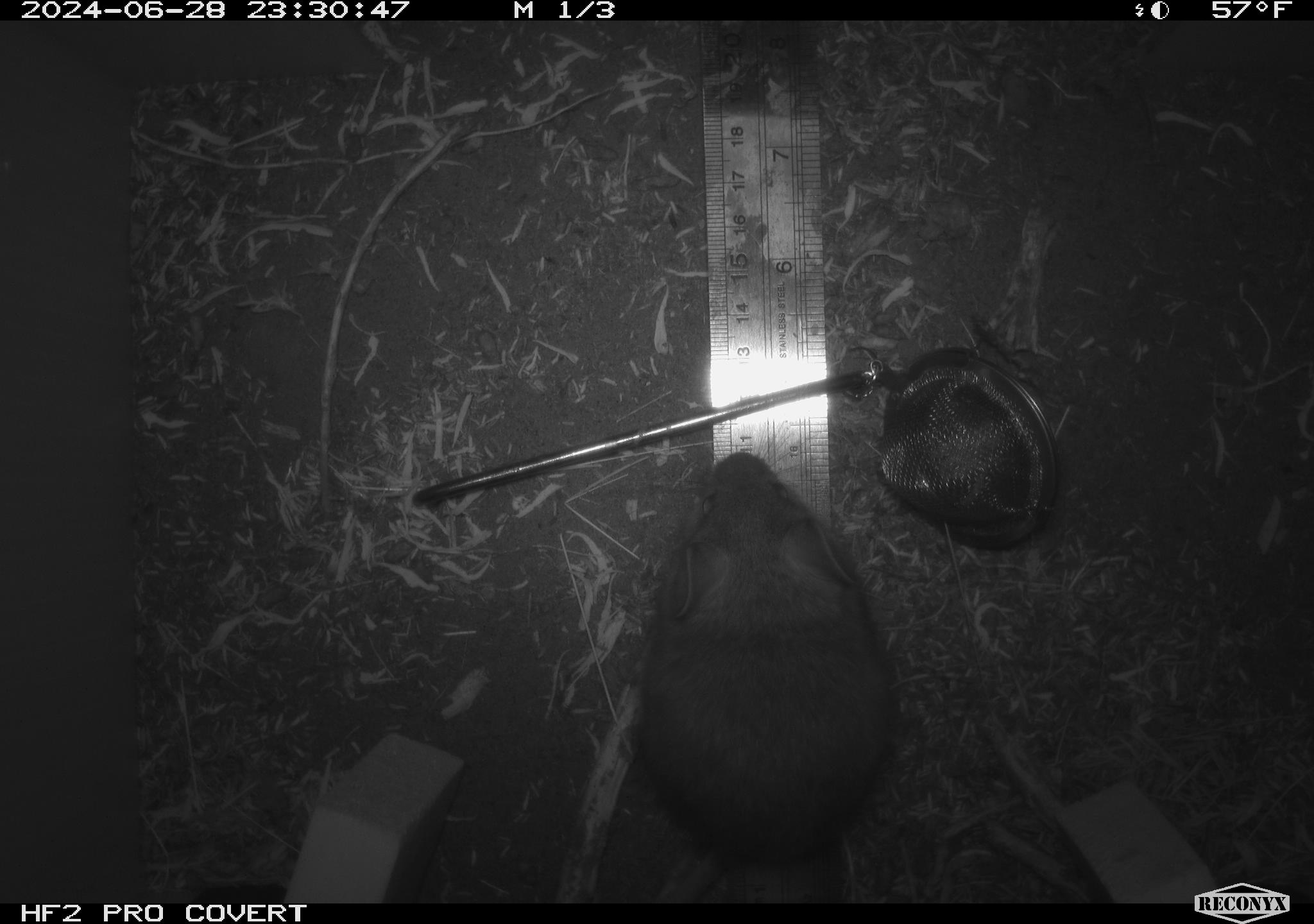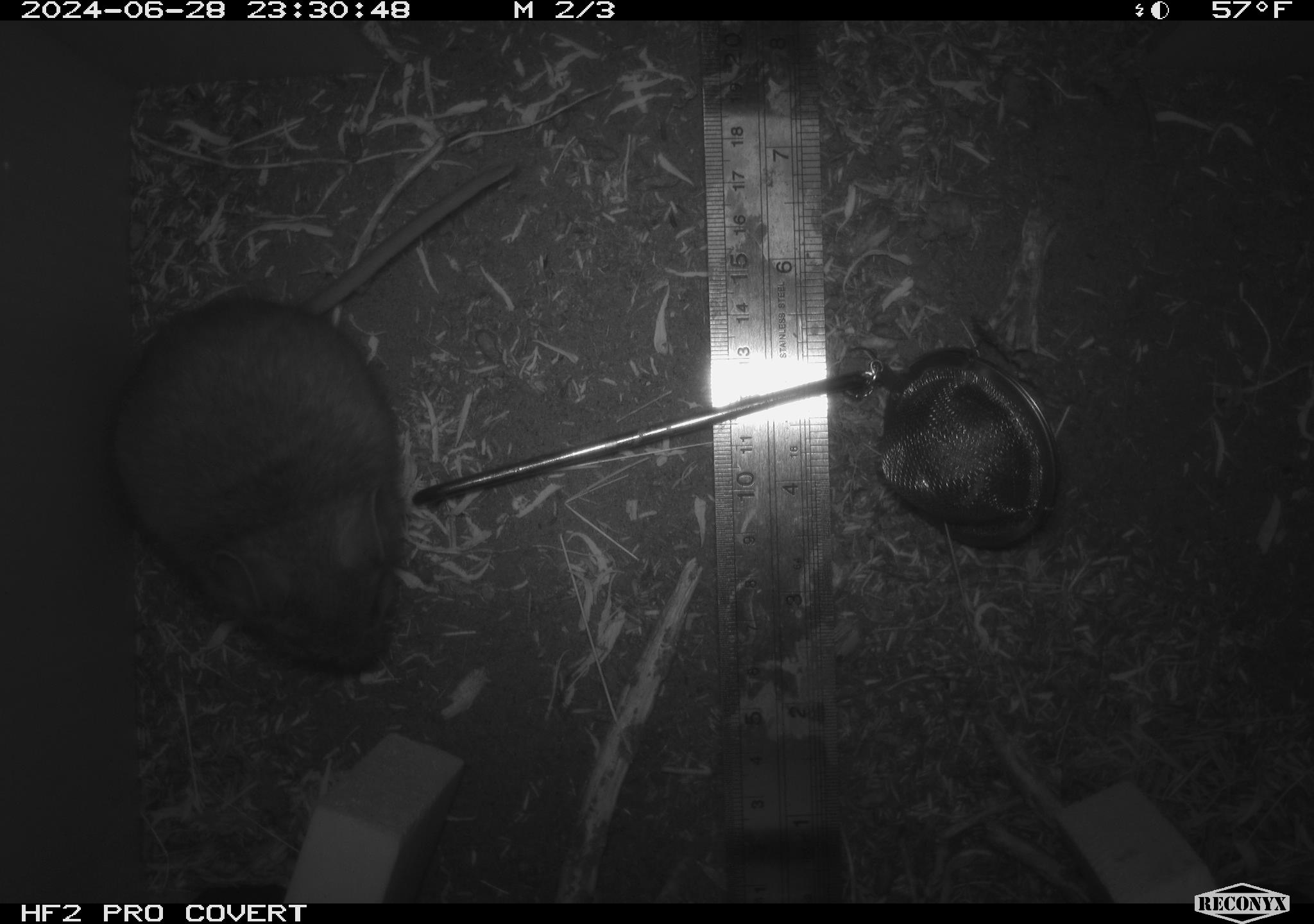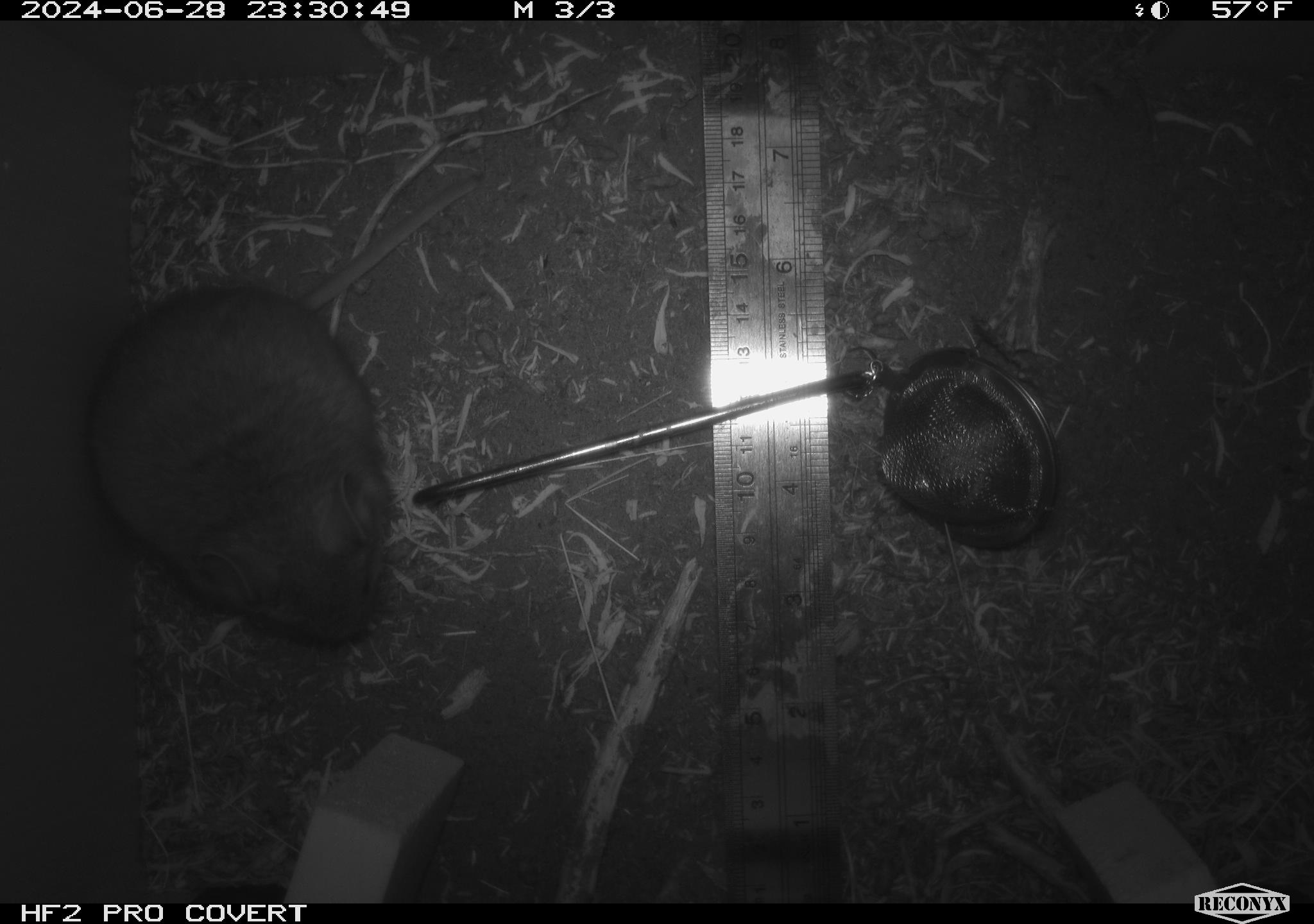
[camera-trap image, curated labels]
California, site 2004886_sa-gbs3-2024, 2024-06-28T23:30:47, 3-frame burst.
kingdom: Animalia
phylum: Chordata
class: Mammalia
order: Rodentia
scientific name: Rodentia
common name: mouse species